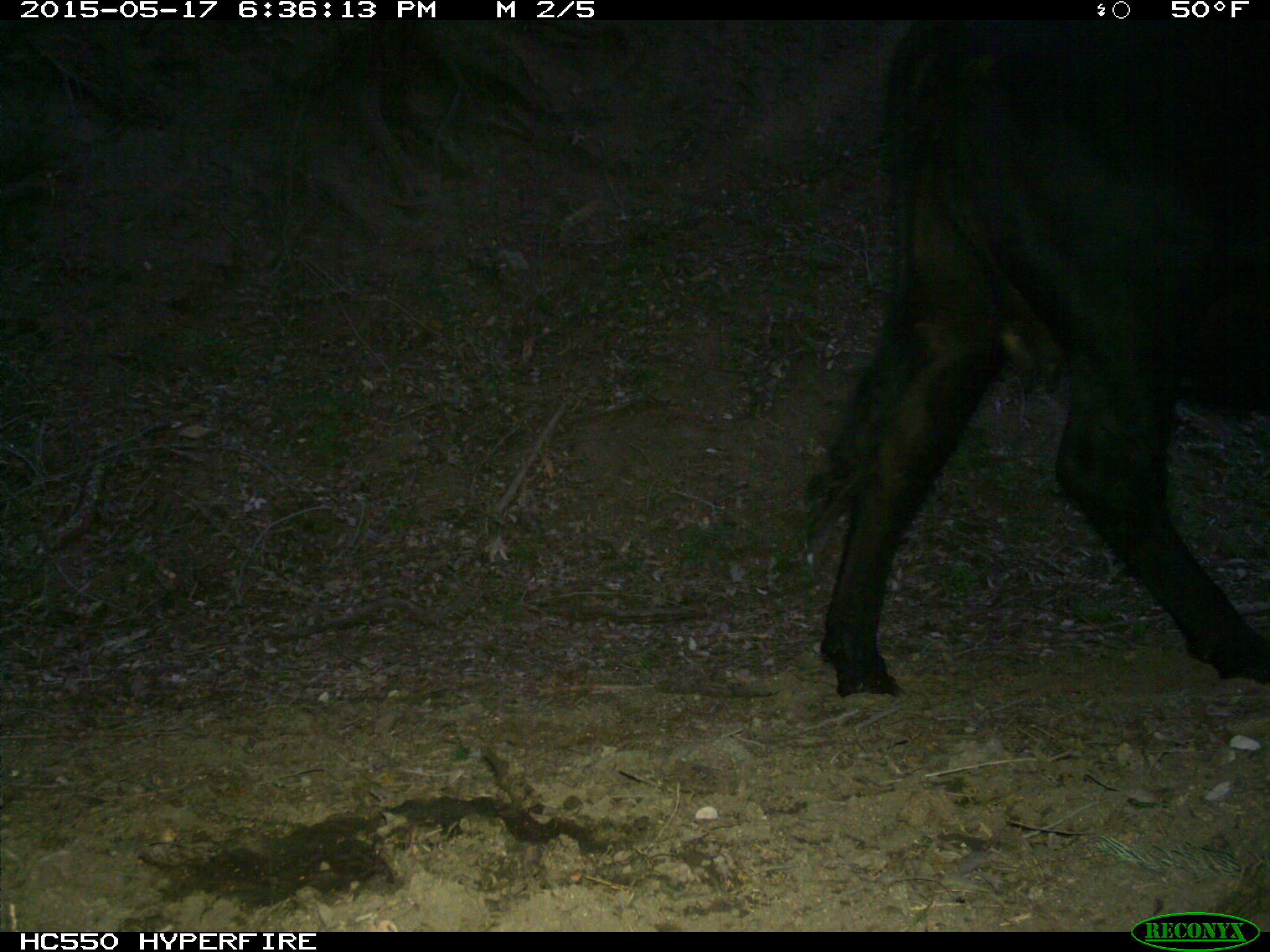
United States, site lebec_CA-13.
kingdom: Animalia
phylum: Chordata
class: Mammalia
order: Artiodactyla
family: Bovidae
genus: Bos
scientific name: Bos taurus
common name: domestic cow